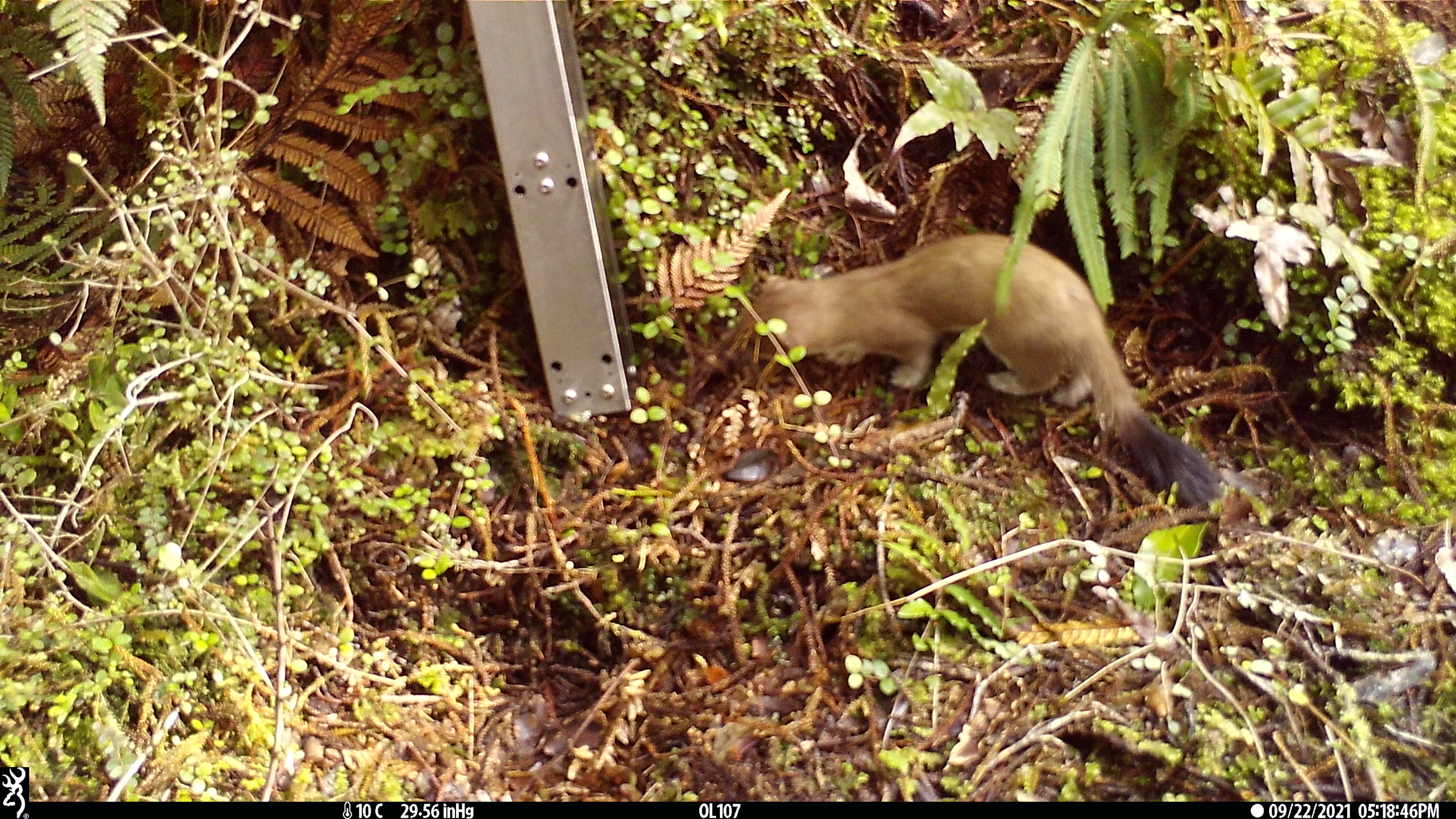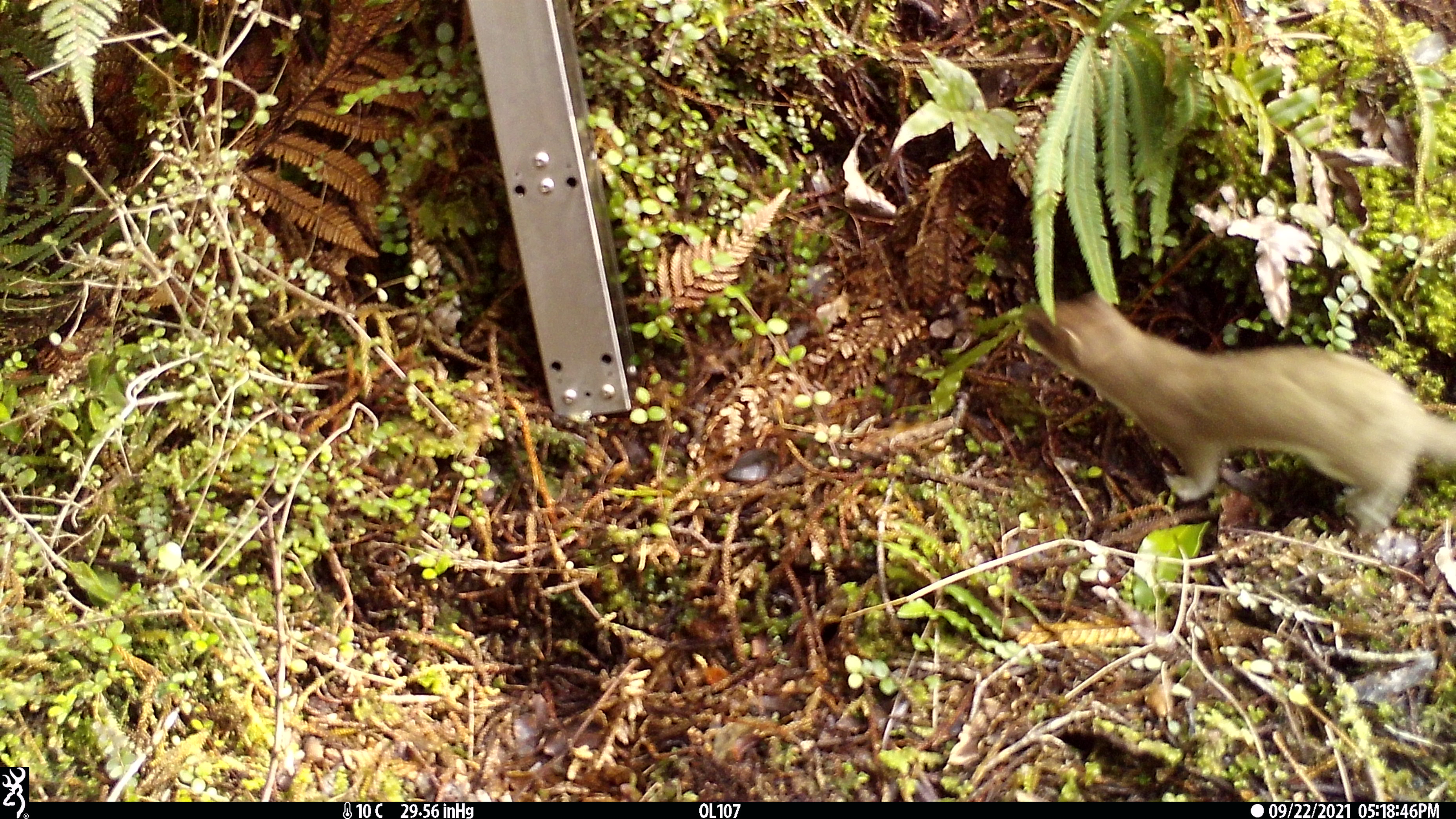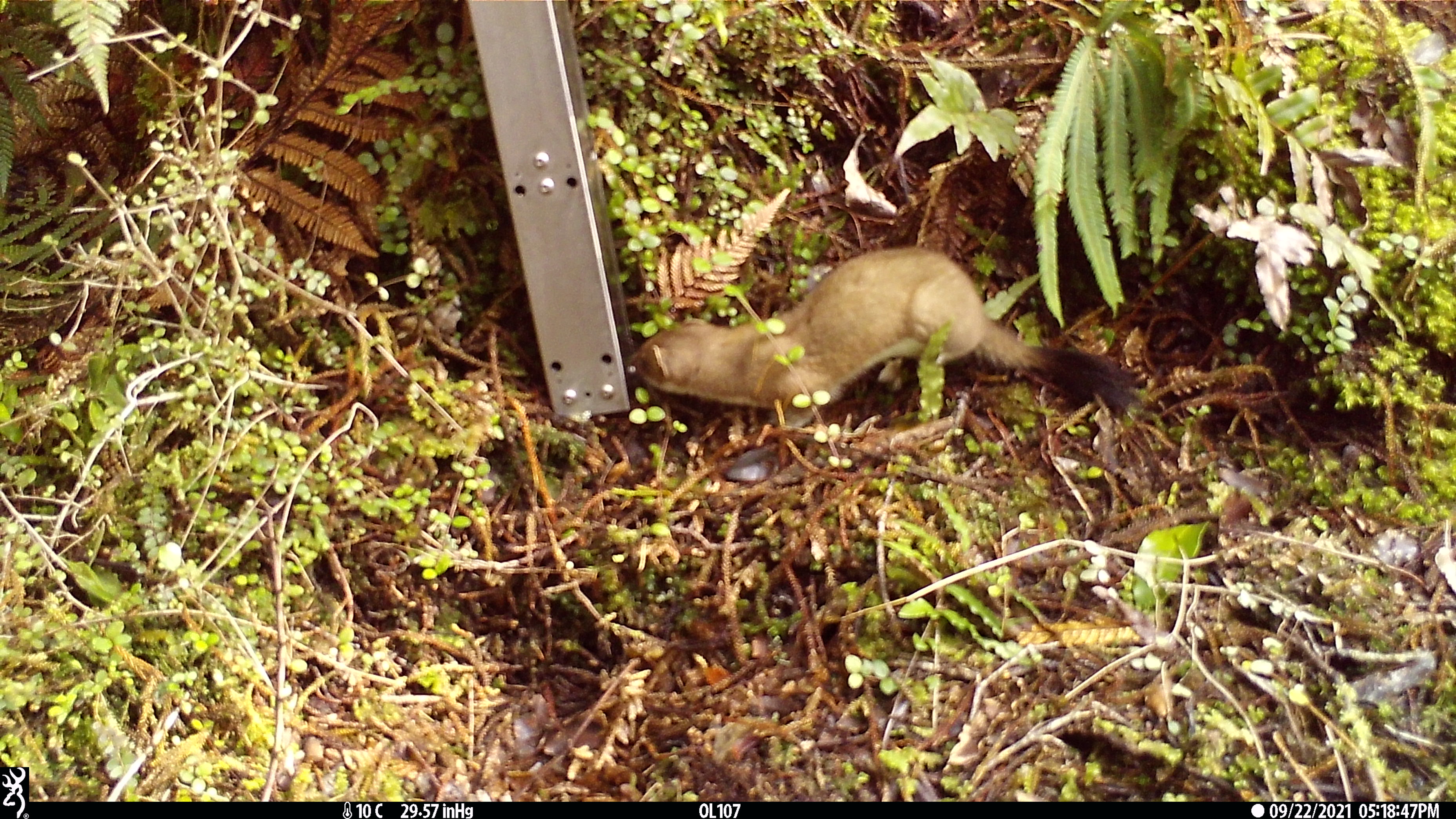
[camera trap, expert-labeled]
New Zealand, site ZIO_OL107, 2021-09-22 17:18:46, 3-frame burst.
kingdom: Animalia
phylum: Chordata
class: Mammalia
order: Carnivora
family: Mustelidae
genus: Mustela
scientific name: Mustela erminea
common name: stoat